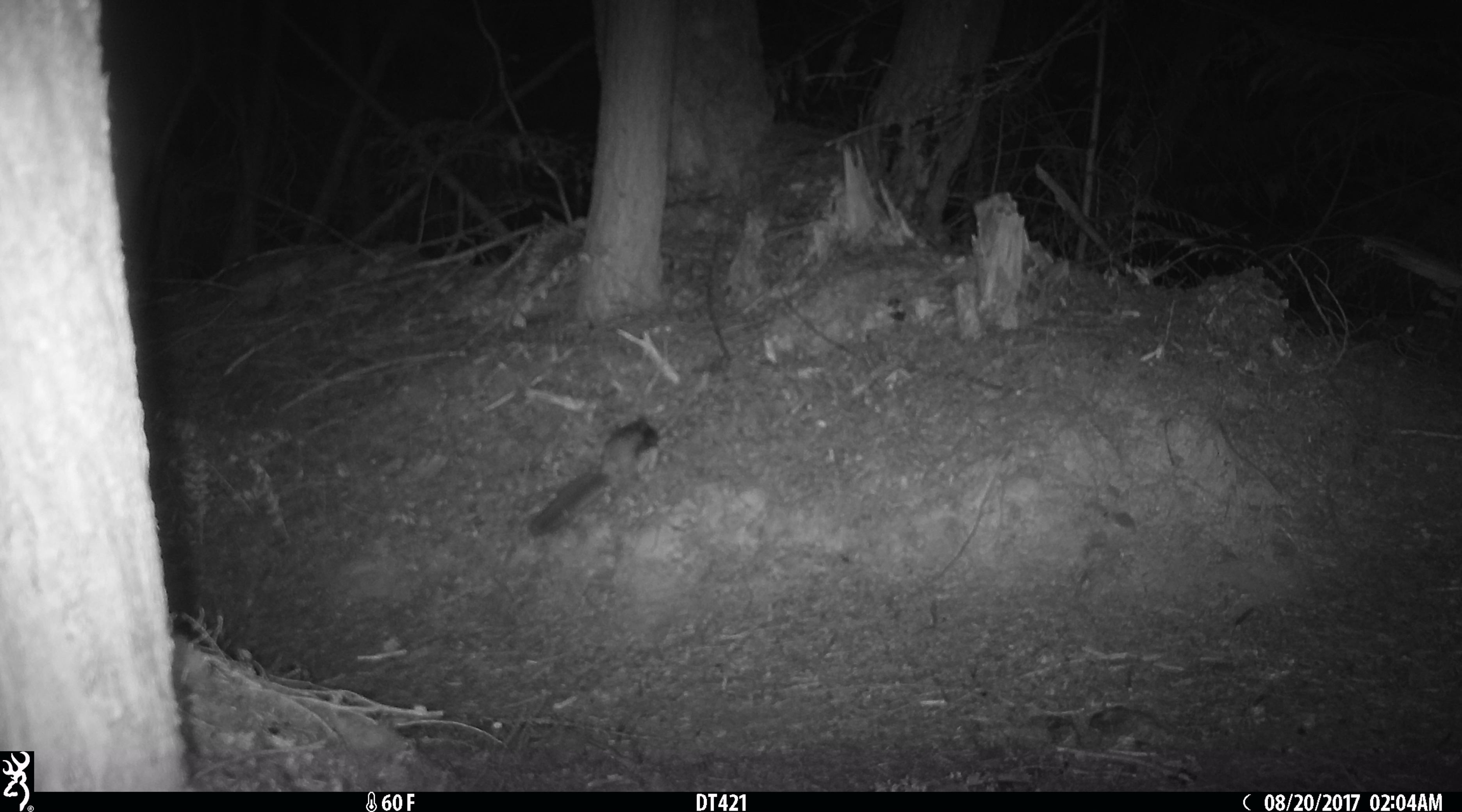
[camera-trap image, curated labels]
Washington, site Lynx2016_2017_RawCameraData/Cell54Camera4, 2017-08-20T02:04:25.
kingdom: Animalia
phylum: Chordata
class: Mammalia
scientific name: Mammalia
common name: small mammal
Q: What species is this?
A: Small mammal (Mammalia).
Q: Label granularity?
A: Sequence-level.